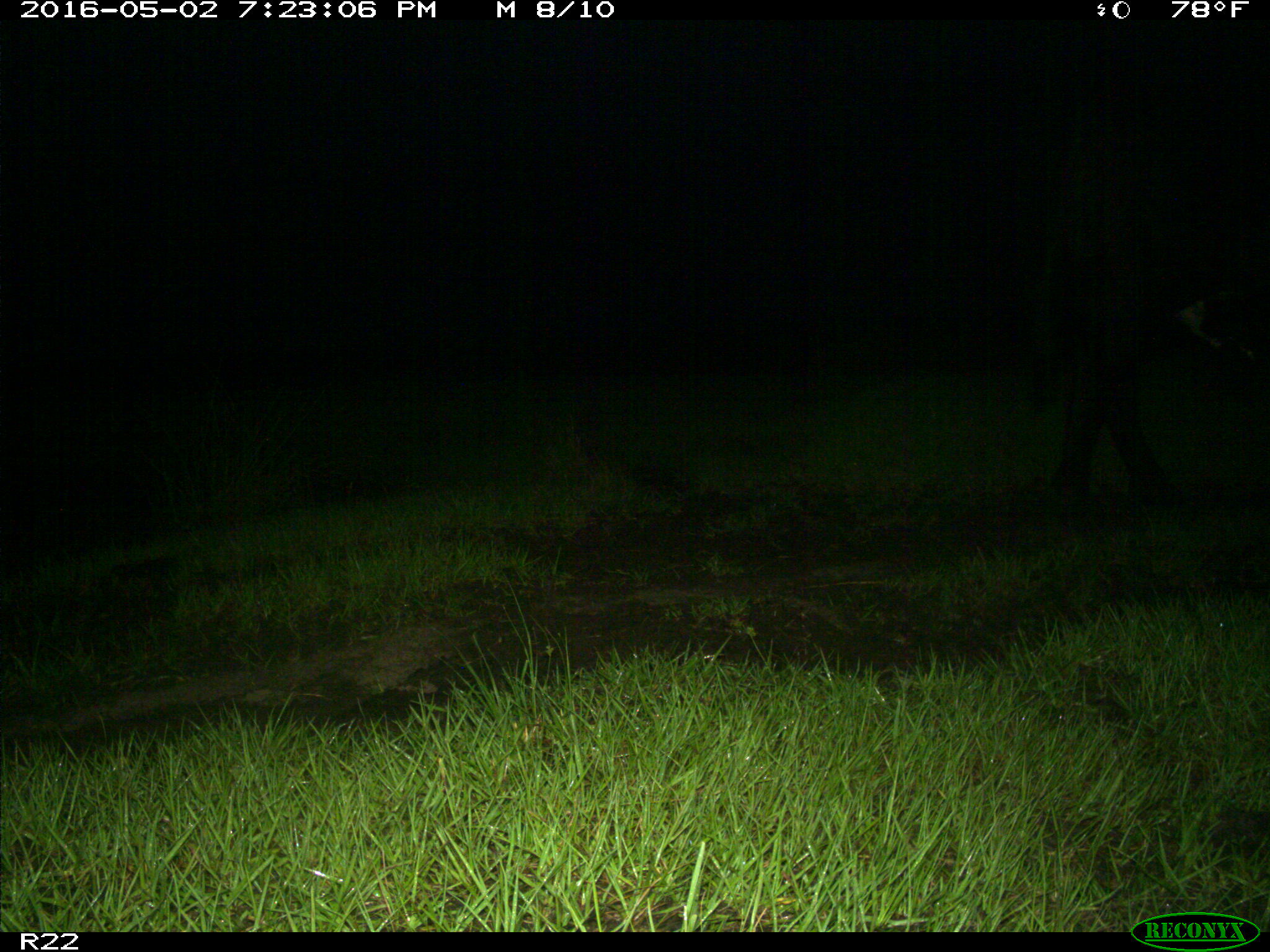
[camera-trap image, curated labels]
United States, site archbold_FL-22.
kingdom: Animalia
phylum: Chordata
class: Mammalia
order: Artiodactyla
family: Bovidae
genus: Bos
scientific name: Bos taurus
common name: domestic cow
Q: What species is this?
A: Bos taurus (domestic cow).